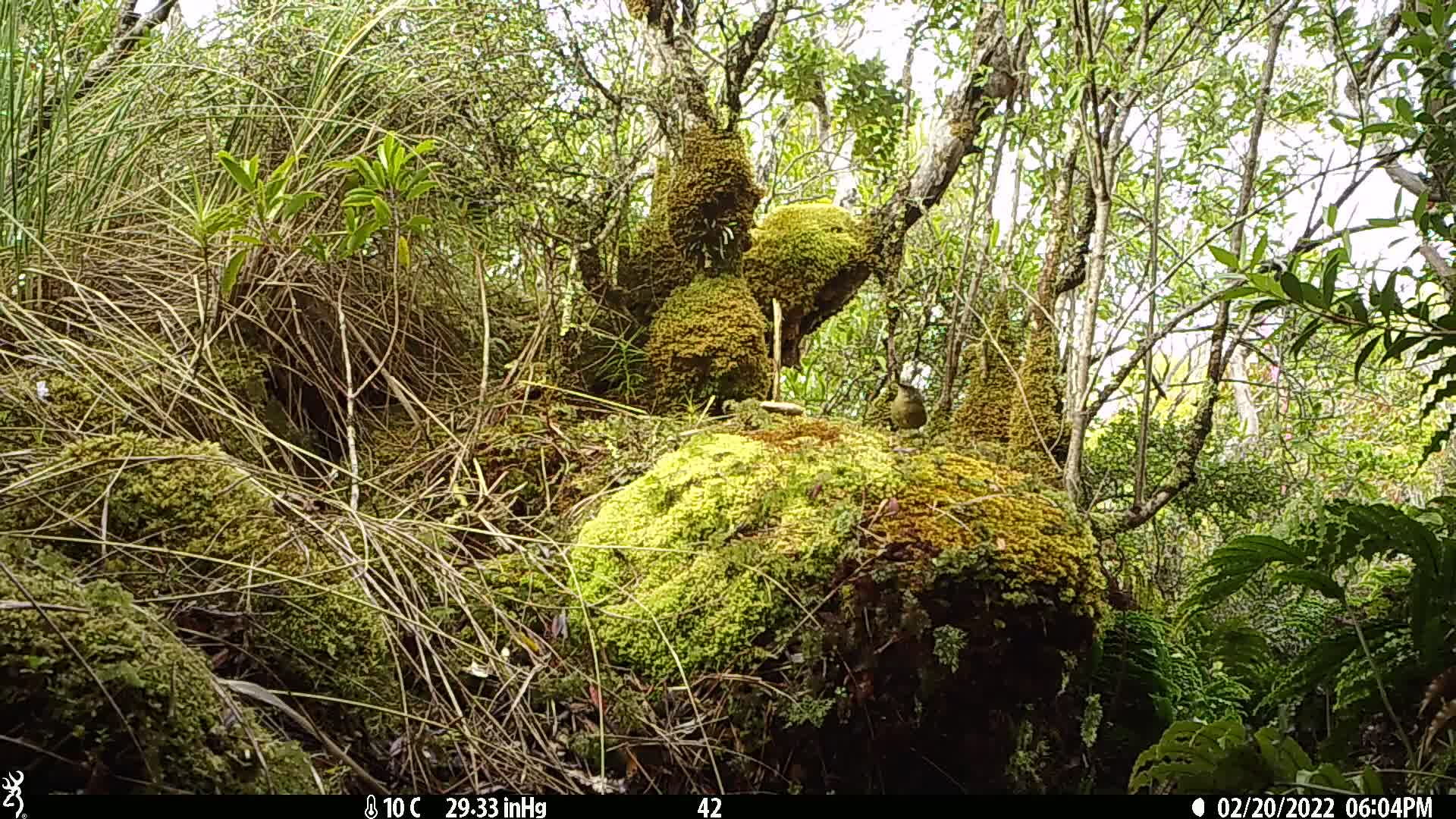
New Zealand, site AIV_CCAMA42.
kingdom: Animalia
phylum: Chordata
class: Aves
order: Passeriformes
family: Meliphagidae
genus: Anthornis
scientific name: Anthornis melanura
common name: new zealand bellbird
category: bellbird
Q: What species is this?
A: Bellbird (new zealand bellbird) (Anthornis melanura).